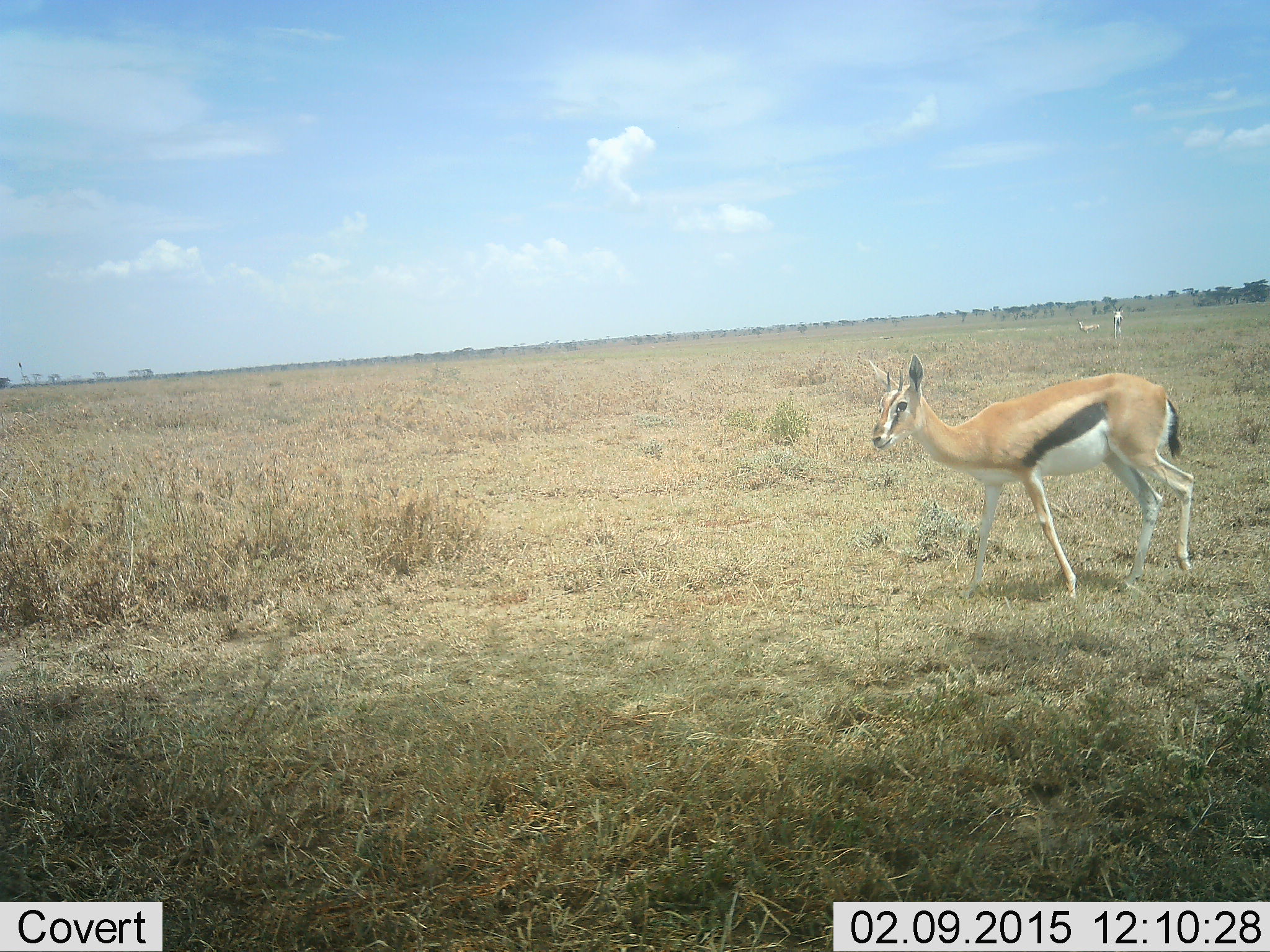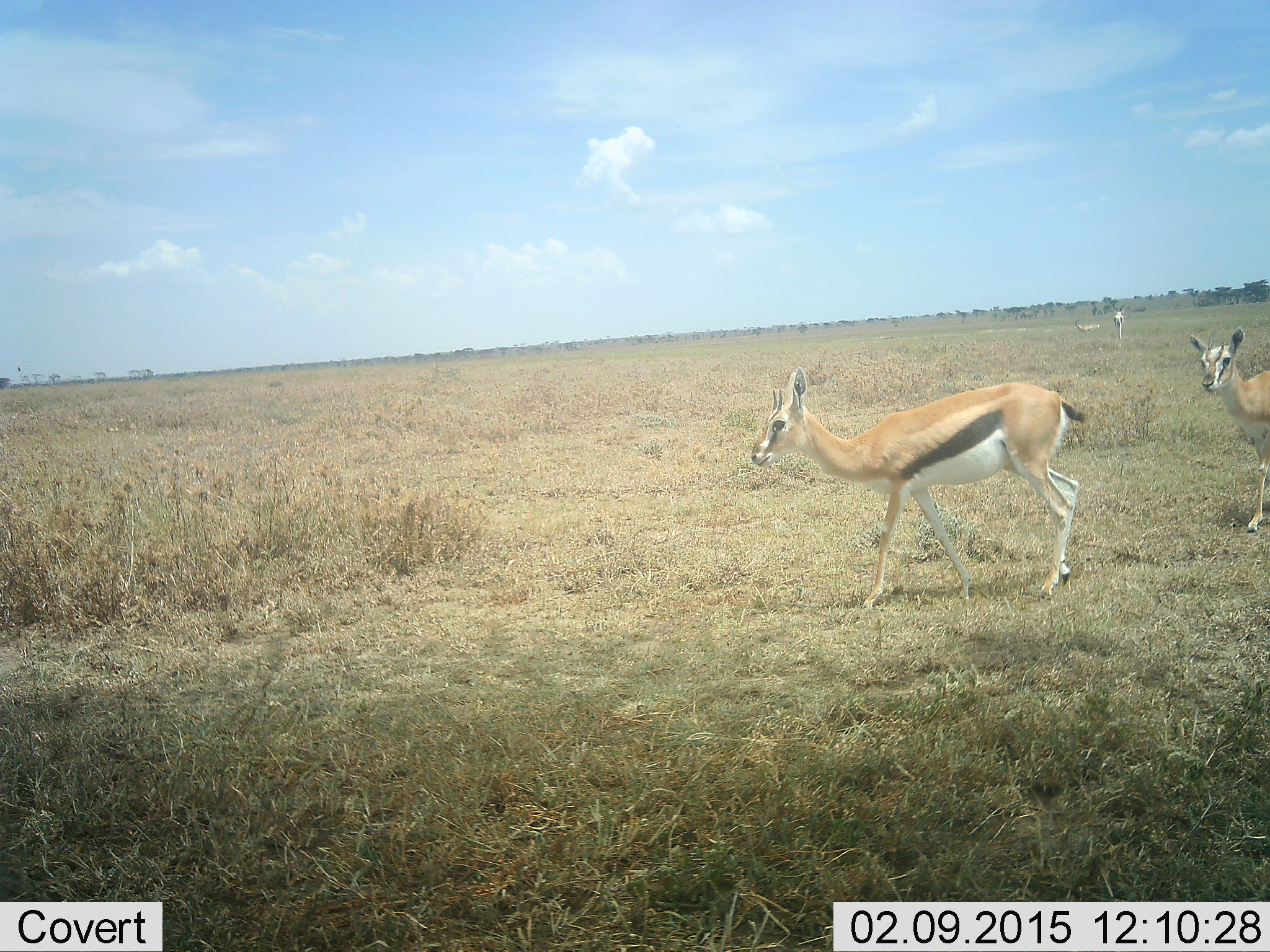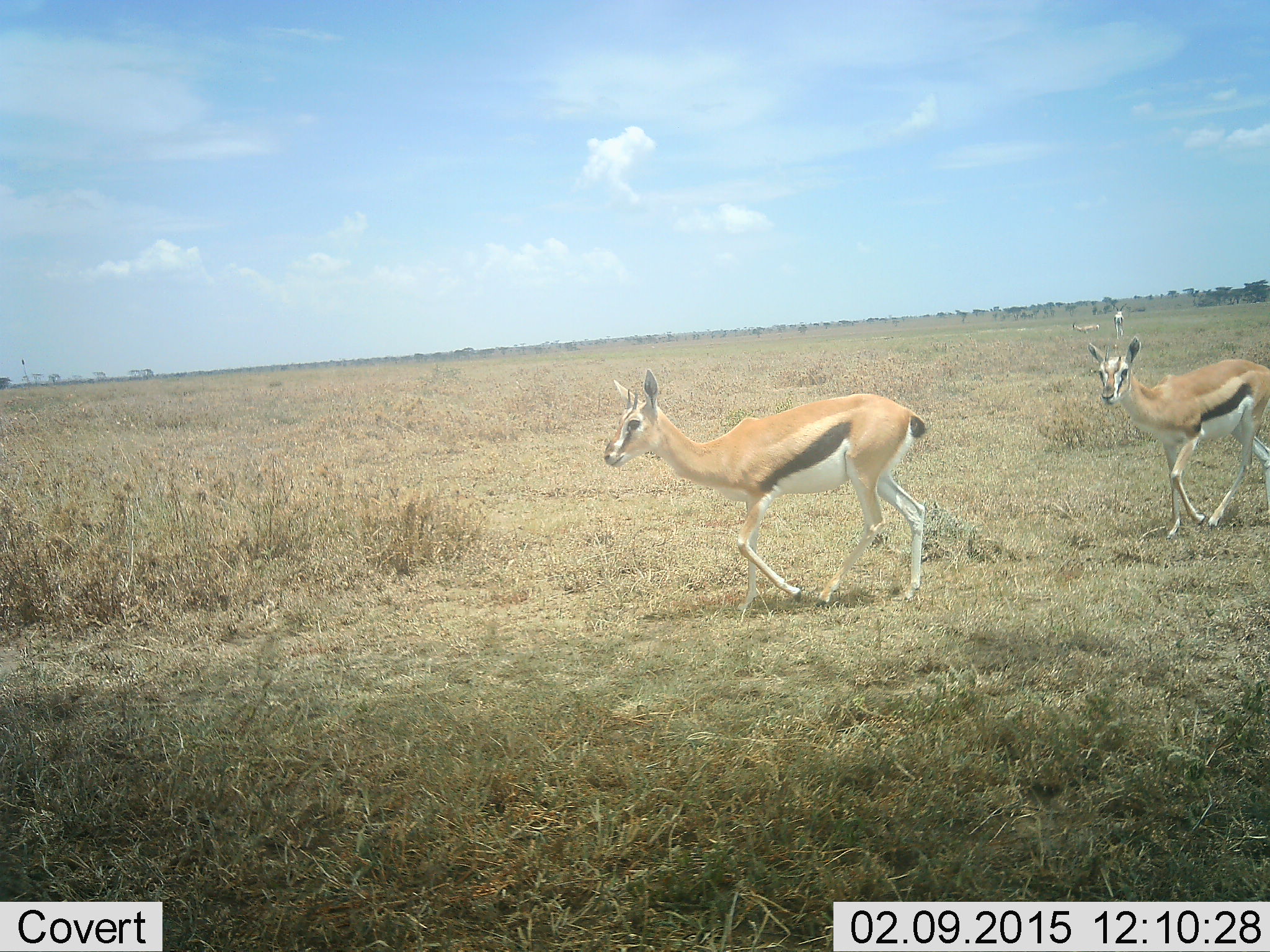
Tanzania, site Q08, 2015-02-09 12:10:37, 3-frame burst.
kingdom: Animalia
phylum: Chordata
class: Mammalia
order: Artiodactyla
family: Bovidae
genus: Eudorcas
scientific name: Eudorcas thomsonii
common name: thomson's gazelle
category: gazellethomsons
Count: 3.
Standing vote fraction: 73%.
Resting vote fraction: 9%.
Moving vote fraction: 82%.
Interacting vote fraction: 0%.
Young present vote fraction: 9%.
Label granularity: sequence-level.